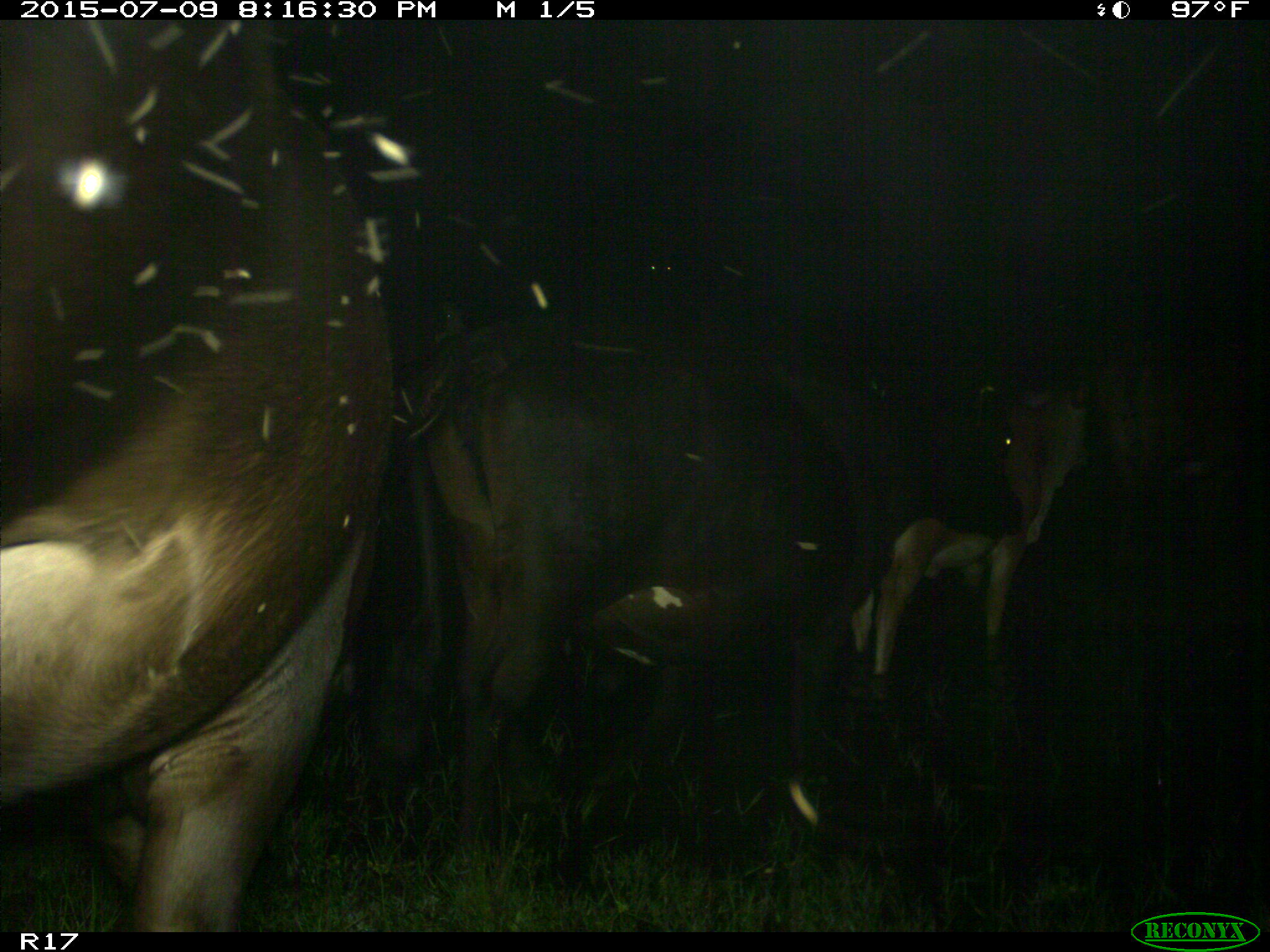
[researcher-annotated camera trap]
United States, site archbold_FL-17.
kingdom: Animalia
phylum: Chordata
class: Mammalia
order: Artiodactyla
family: Bovidae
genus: Bos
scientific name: Bos taurus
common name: domestic cow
Bos taurus (domestic cow).